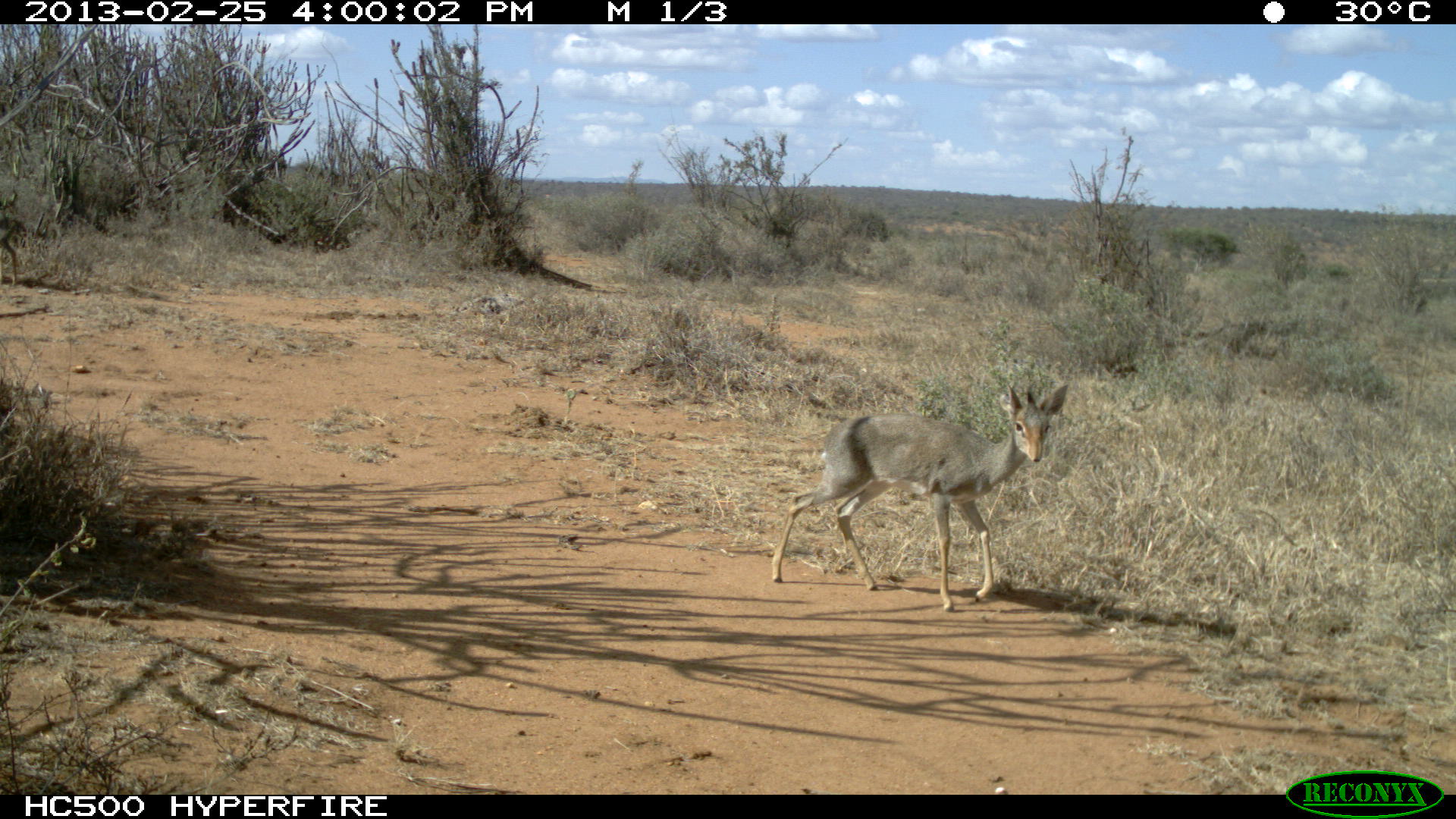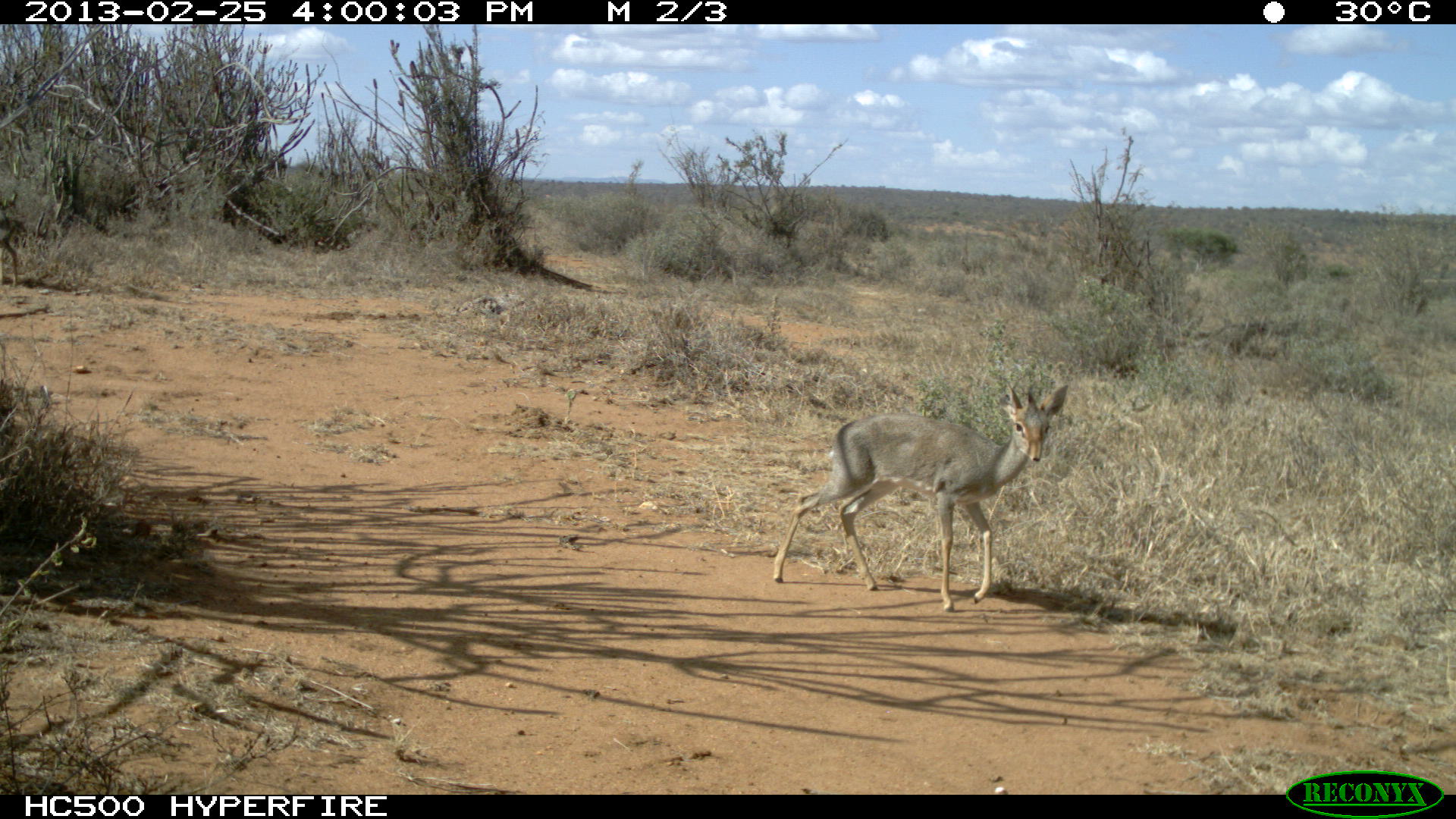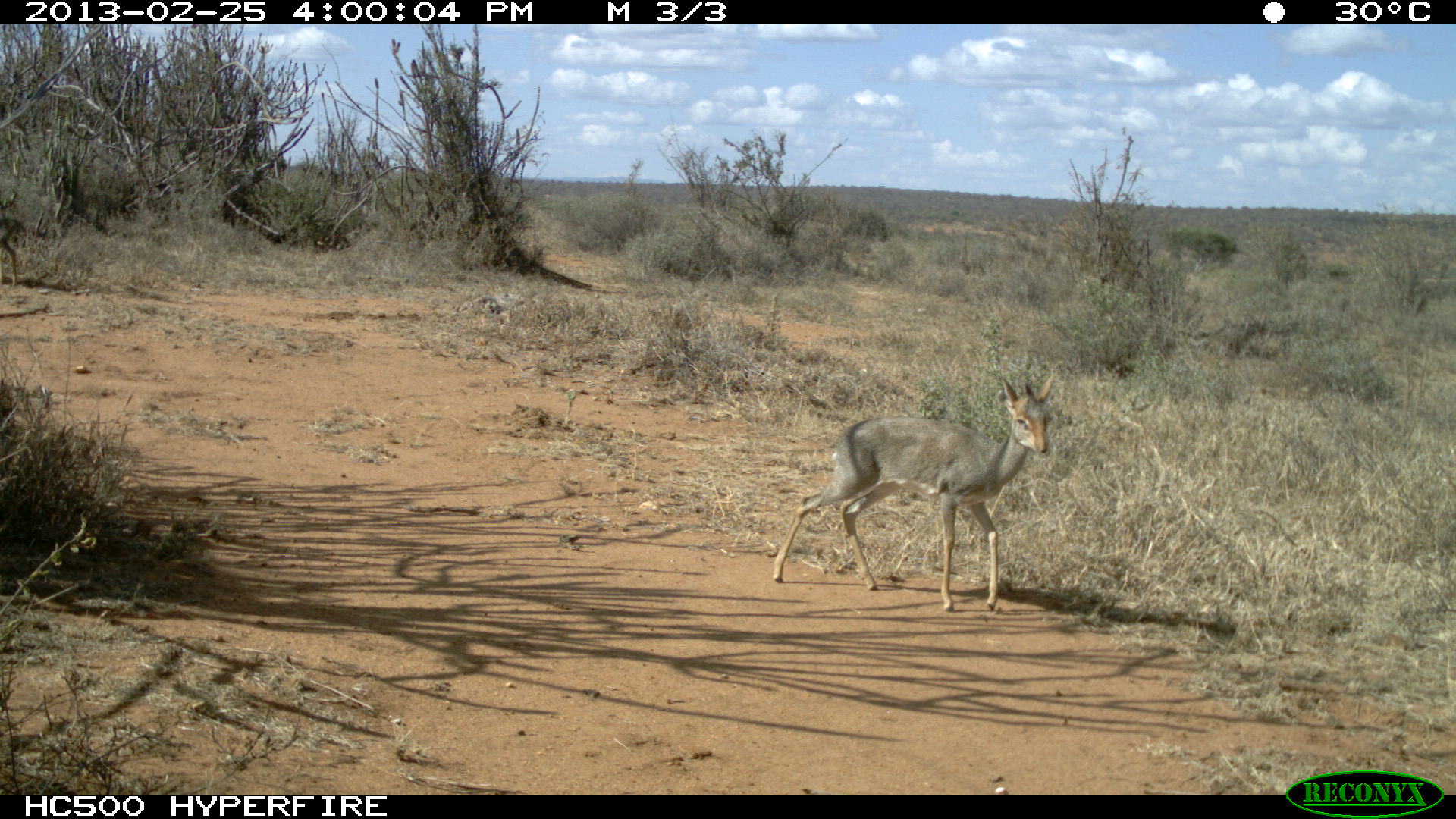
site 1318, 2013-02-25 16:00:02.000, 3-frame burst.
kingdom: Animalia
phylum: Chordata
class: Mammalia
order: Artiodactyla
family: Bovidae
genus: Madoqua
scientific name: Madoqua guentheri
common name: günther's dik-dik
Madoqua guentheri (günther's dik-dik), count 1.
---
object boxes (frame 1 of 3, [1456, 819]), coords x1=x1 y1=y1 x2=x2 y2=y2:
madoqua guentheri: x1=769 y1=382 x2=1066 y2=614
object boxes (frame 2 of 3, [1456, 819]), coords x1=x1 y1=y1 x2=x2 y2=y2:
madoqua guentheri: x1=772 y1=381 x2=1069 y2=613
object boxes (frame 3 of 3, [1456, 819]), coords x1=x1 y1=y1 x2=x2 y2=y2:
madoqua guentheri: x1=772 y1=373 x2=1056 y2=613